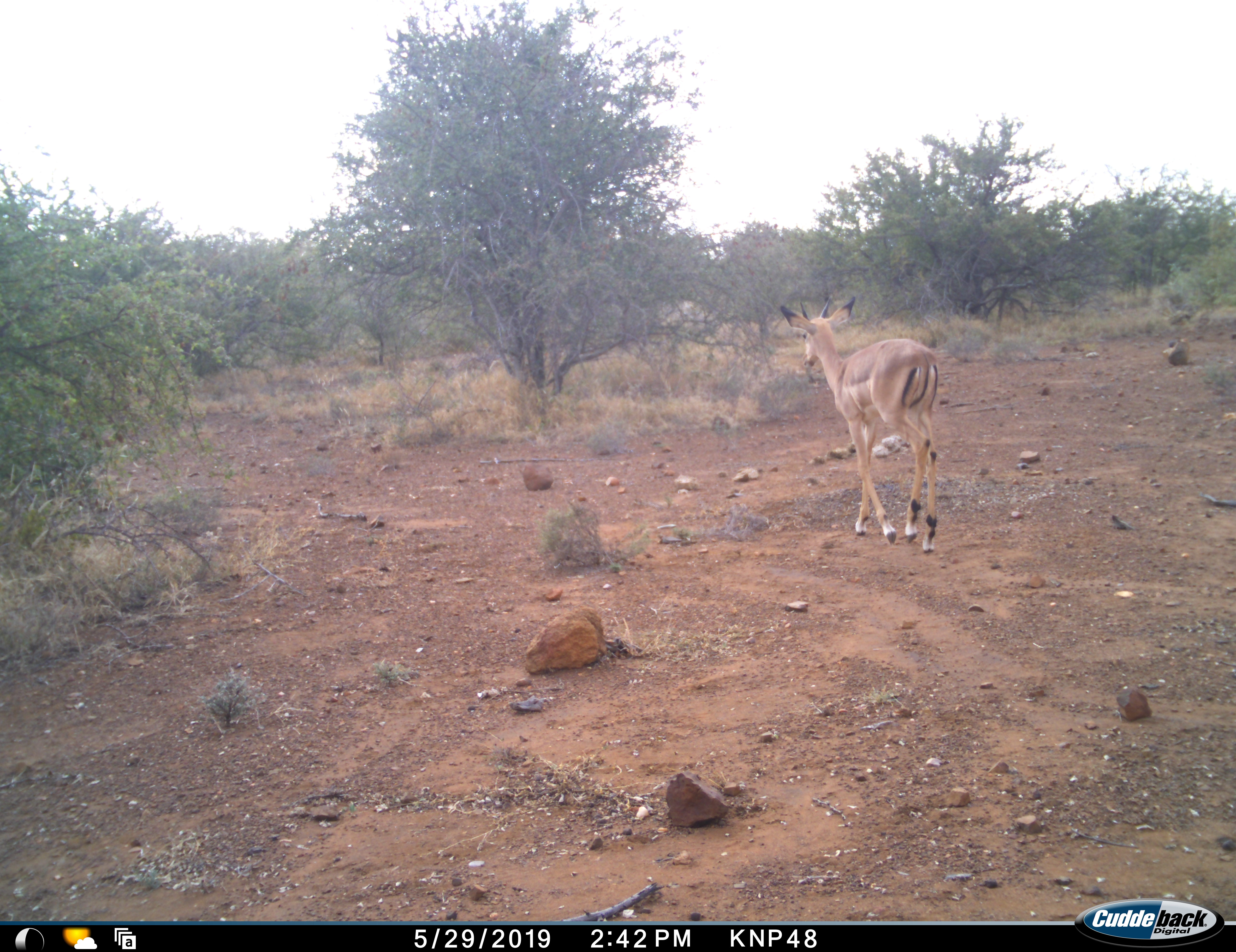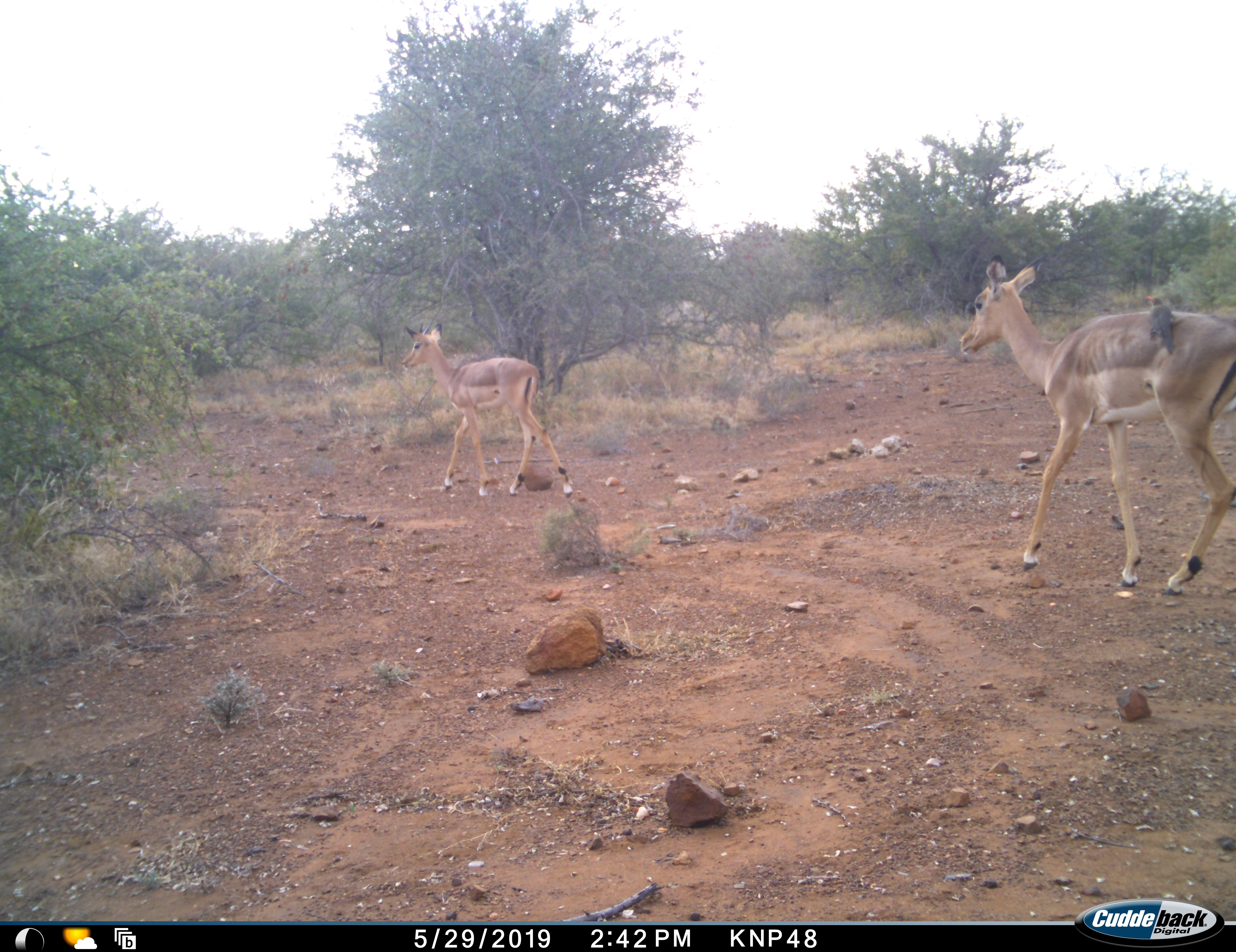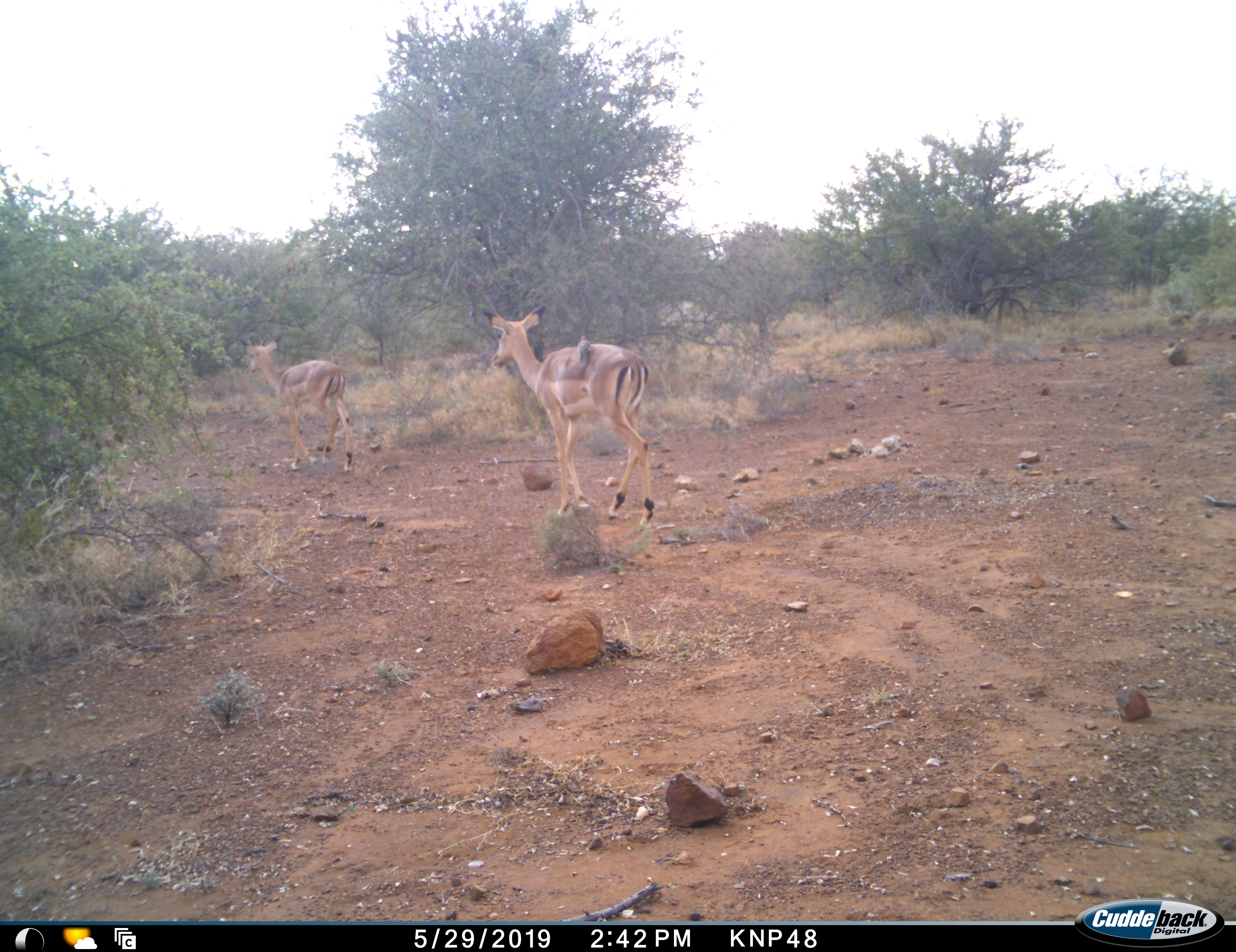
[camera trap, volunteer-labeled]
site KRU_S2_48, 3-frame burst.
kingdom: Animalia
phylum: Chordata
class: Aves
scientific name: Aves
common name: bird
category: birdother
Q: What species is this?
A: Birdother (bird) (Aves).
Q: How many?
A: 1.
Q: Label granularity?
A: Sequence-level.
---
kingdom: Animalia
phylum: Chordata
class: Mammalia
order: Artiodactyla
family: Bovidae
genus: Aepyceros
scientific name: Aepyceros melampus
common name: impala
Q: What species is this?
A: Impala (Aepyceros melampus).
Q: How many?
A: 2.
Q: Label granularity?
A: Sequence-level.